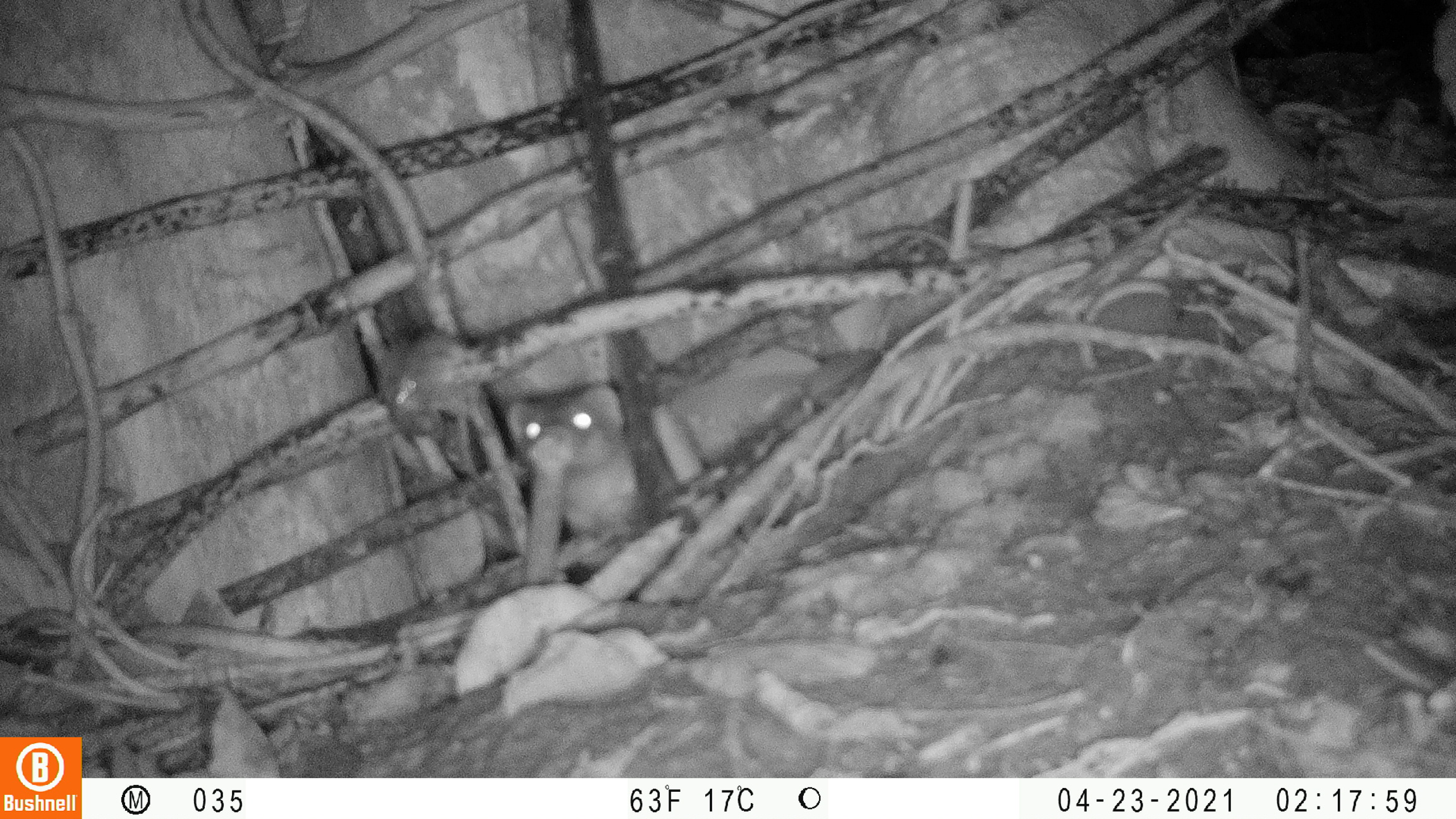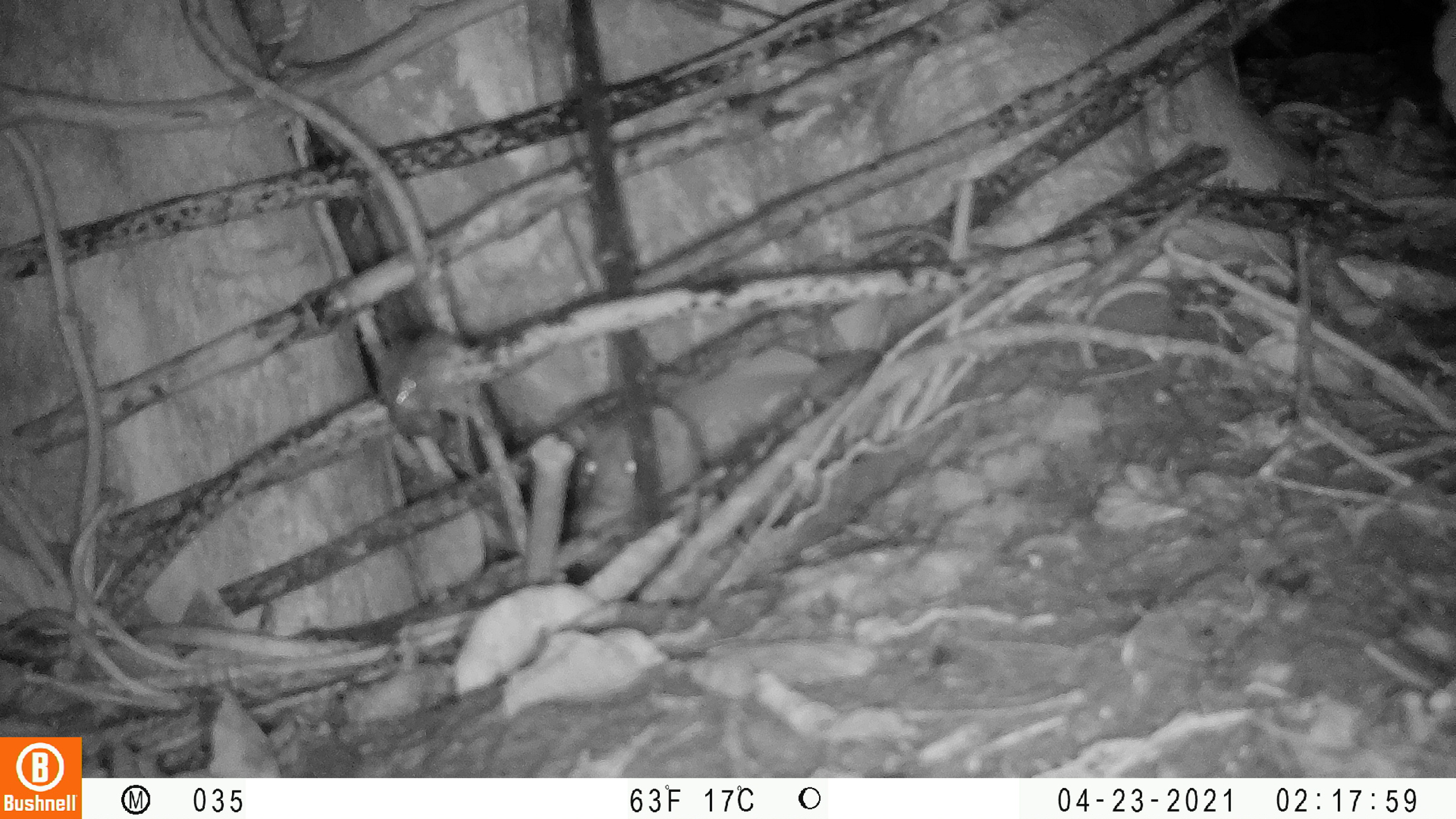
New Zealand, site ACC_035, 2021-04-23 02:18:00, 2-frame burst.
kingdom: Animalia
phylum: Chordata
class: Mammalia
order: Carnivora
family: Mustelidae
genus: Mustela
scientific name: Mustela erminea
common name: stoat